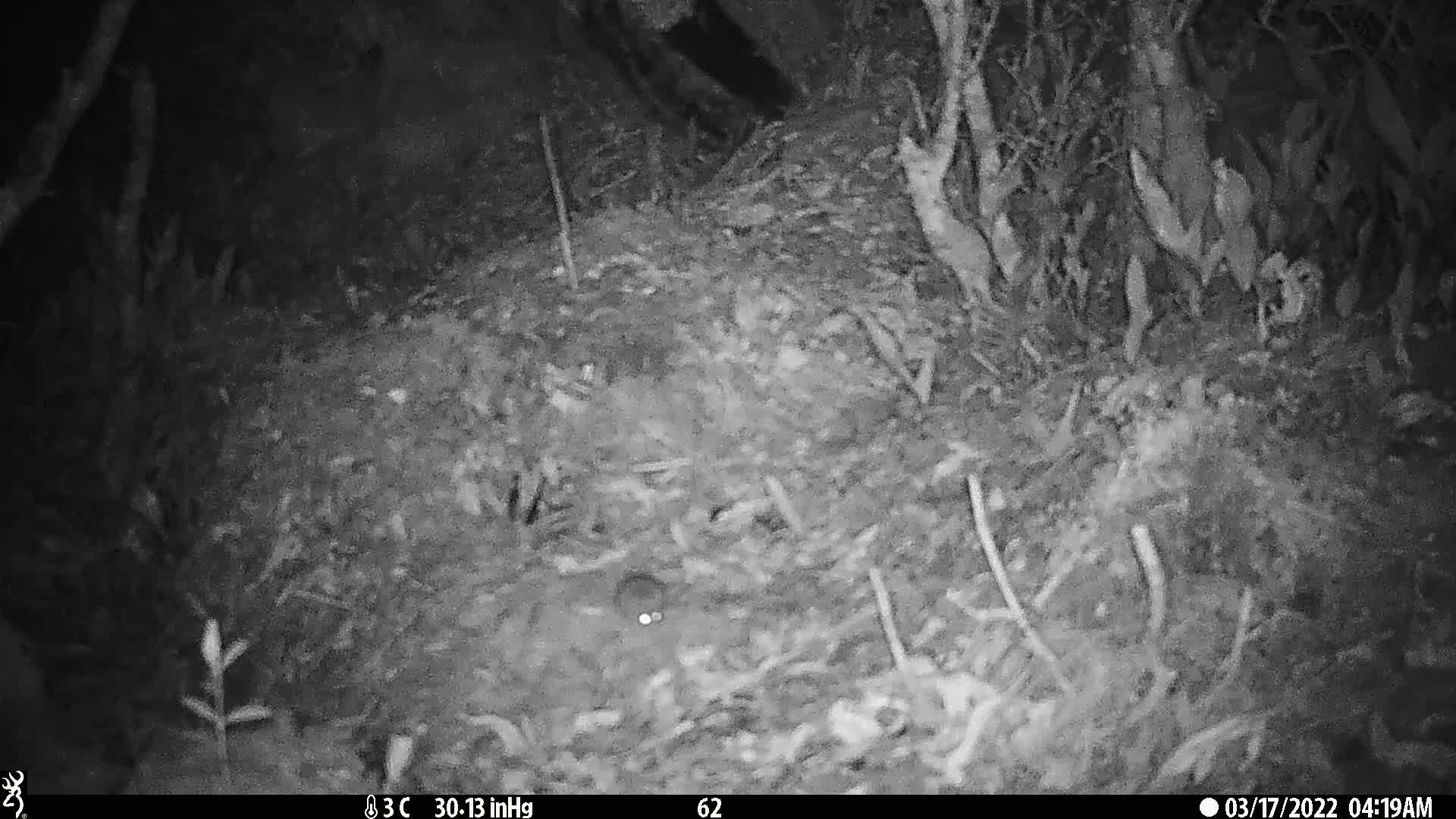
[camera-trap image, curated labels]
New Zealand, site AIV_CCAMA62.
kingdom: Animalia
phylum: Chordata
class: Mammalia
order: Rodentia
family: Muridae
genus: Mus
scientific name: Mus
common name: mouse